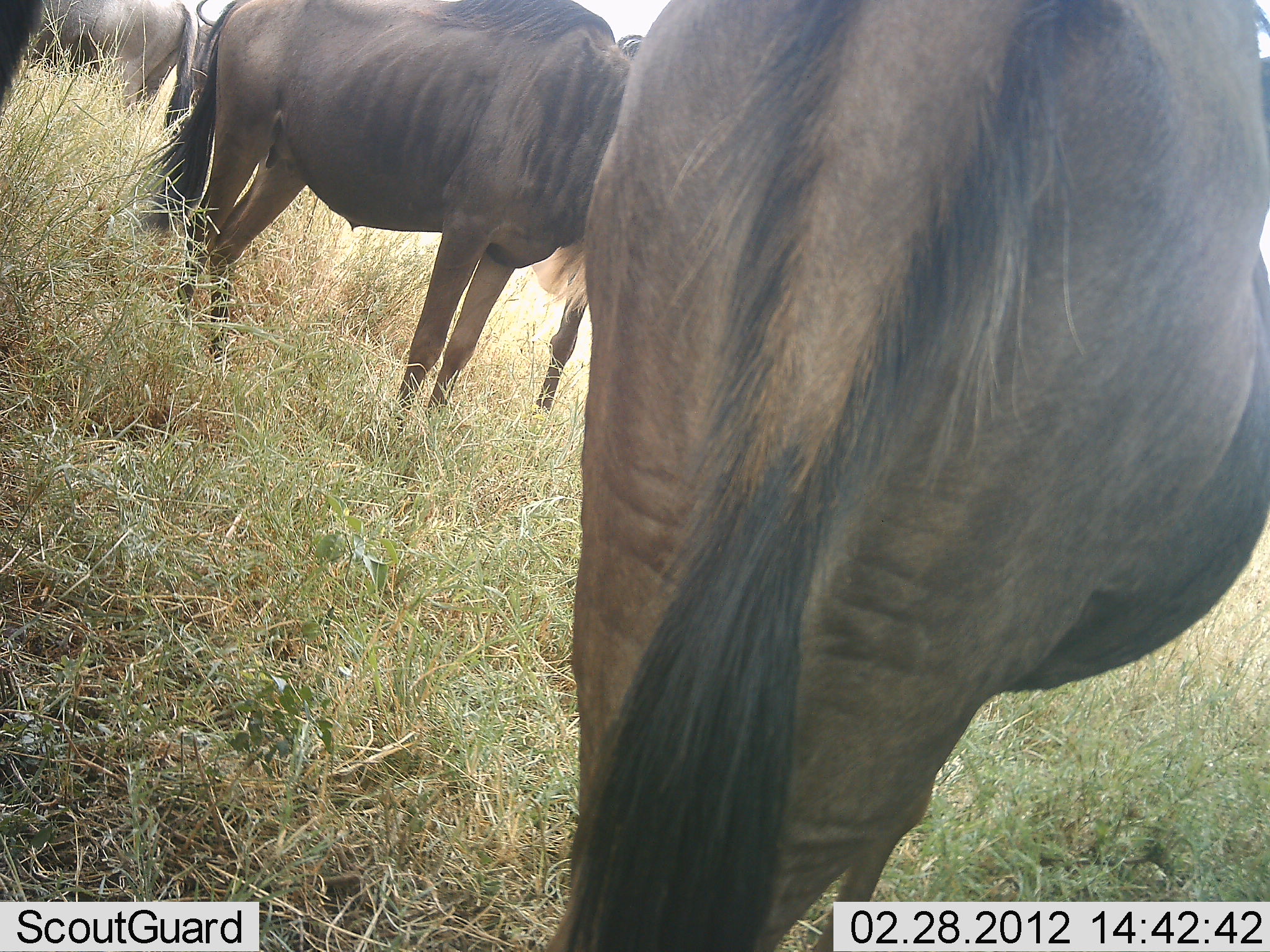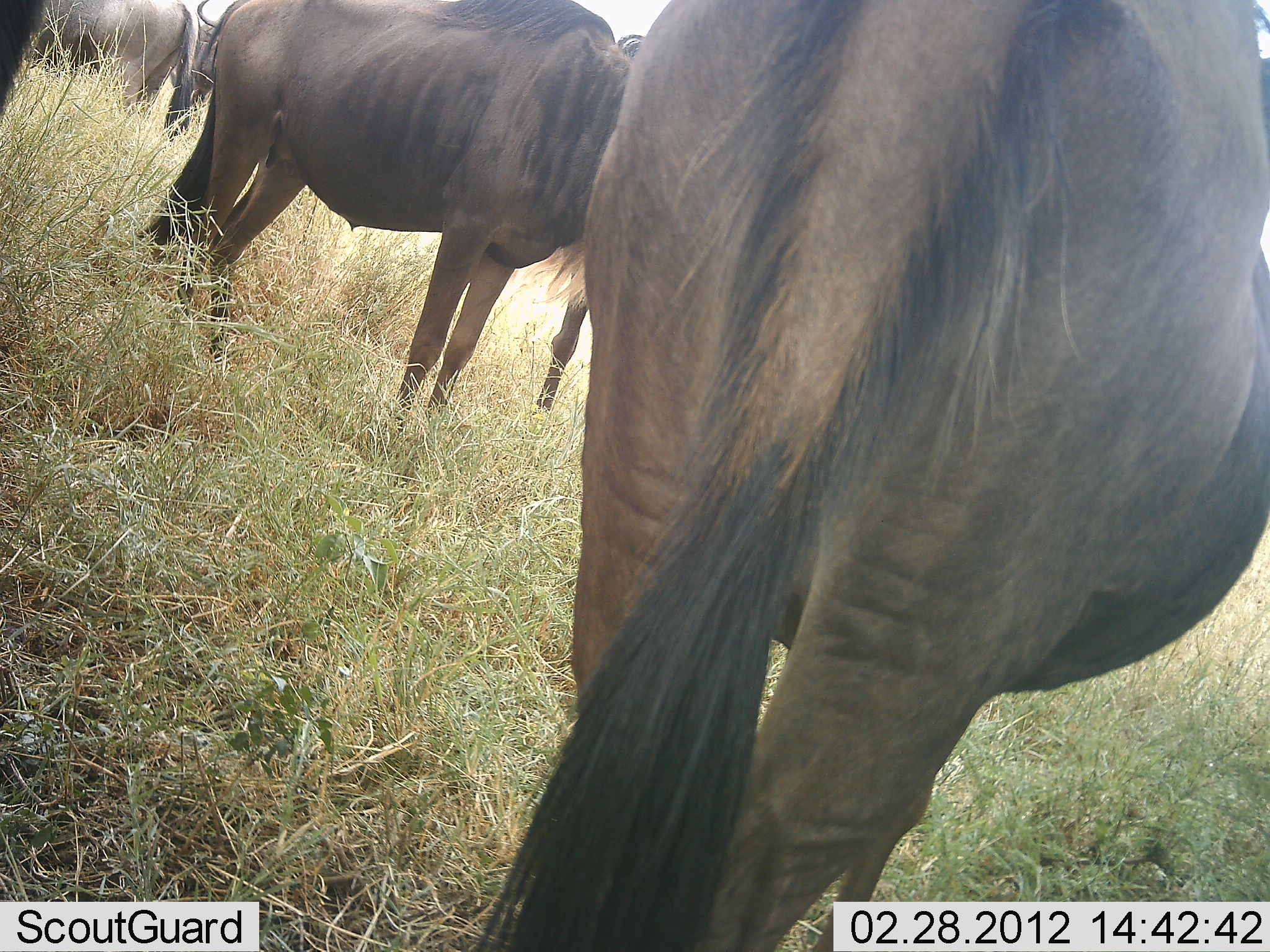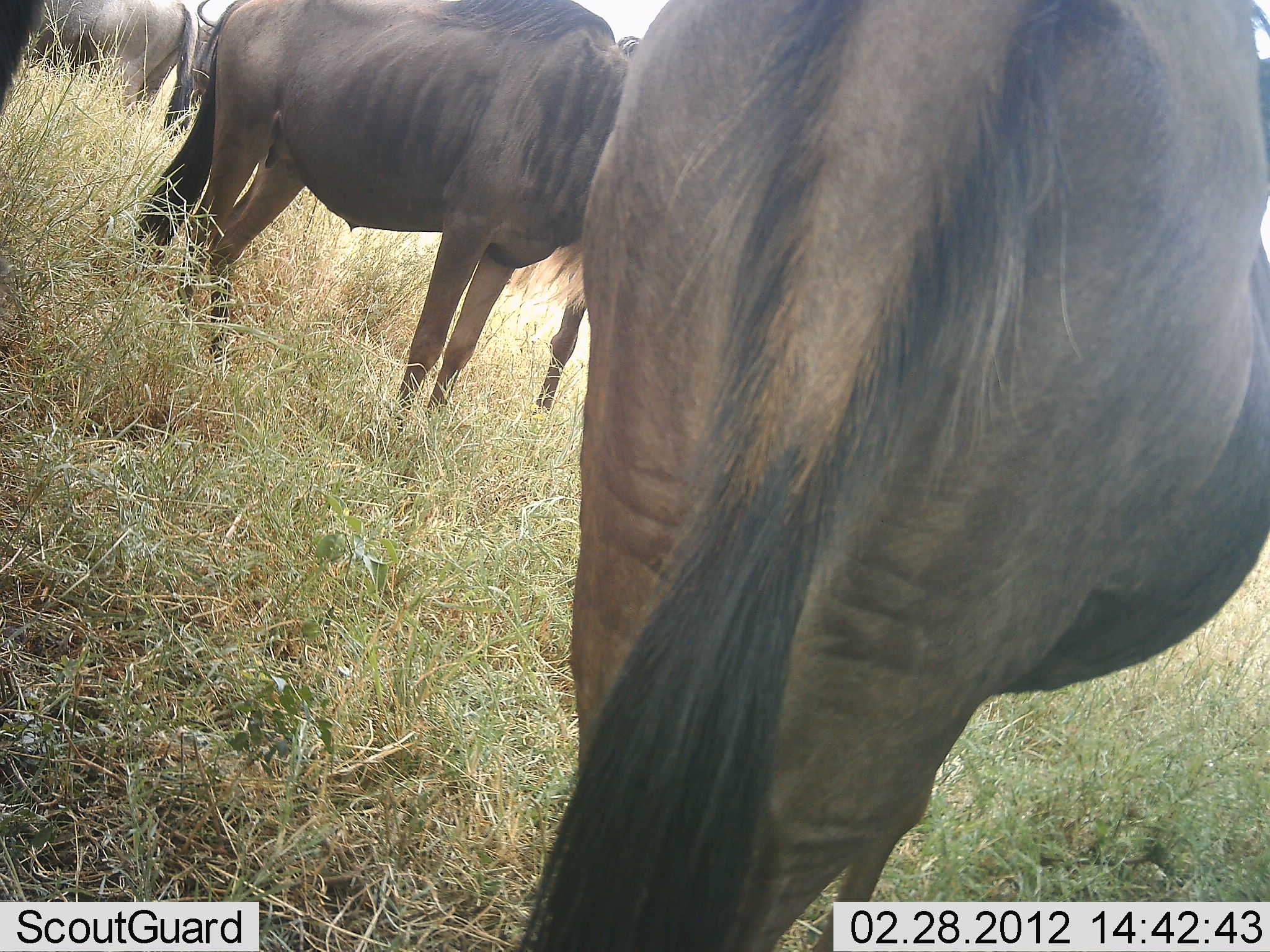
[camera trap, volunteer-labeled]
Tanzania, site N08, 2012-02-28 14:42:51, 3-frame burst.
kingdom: Animalia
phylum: Chordata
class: Mammalia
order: Artiodactyla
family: Bovidae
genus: Connochaetes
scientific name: Connochaetes taurinus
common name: blue wildebeest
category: wildebeest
Wildebeest (blue wildebeest) (Connochaetes taurinus), count 5. Behavior (volunteer vote fractions): standing 100%, resting 12%, moving 6%, interacting 0%. Young present (vote fraction): 0%. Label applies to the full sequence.